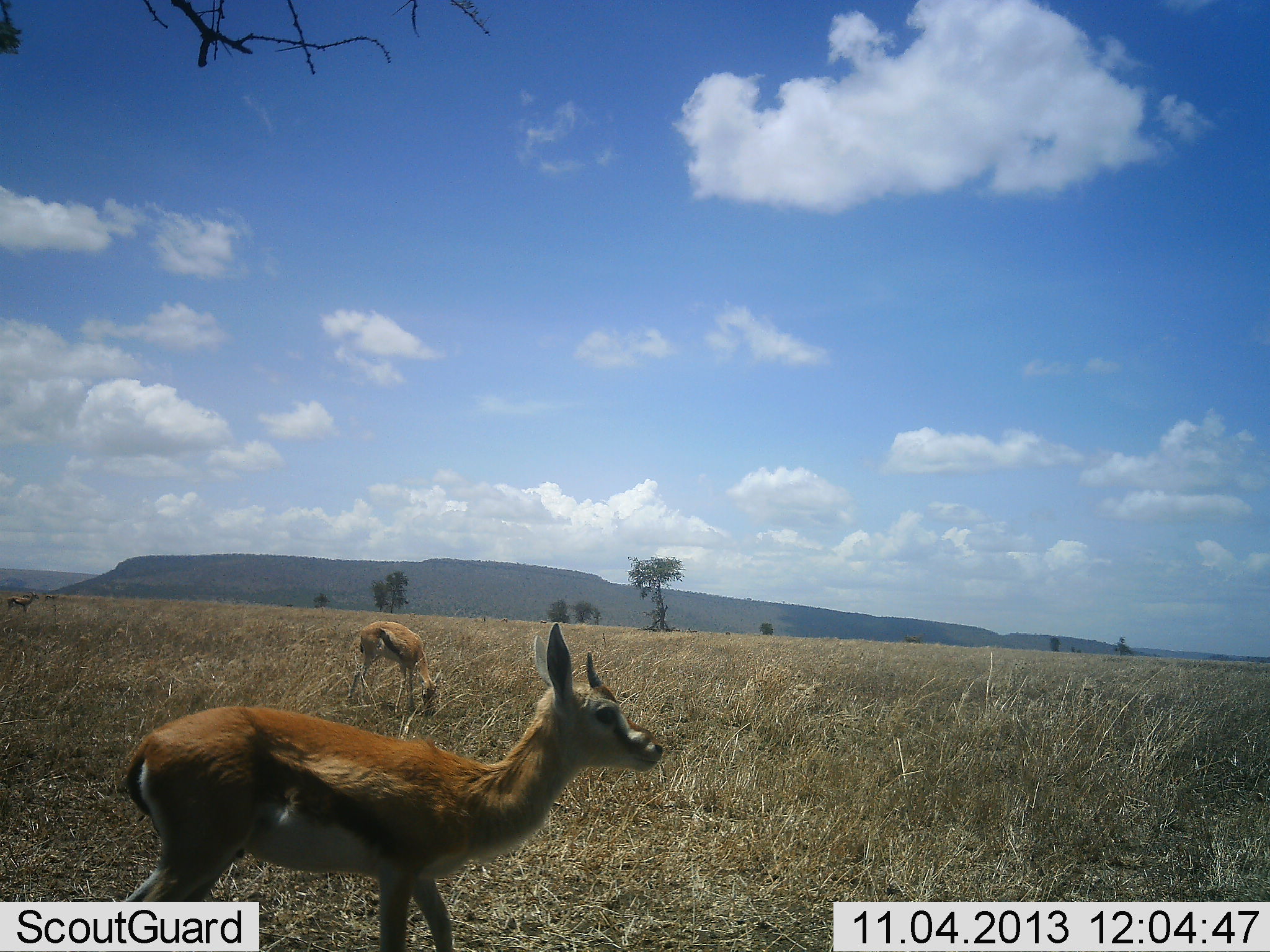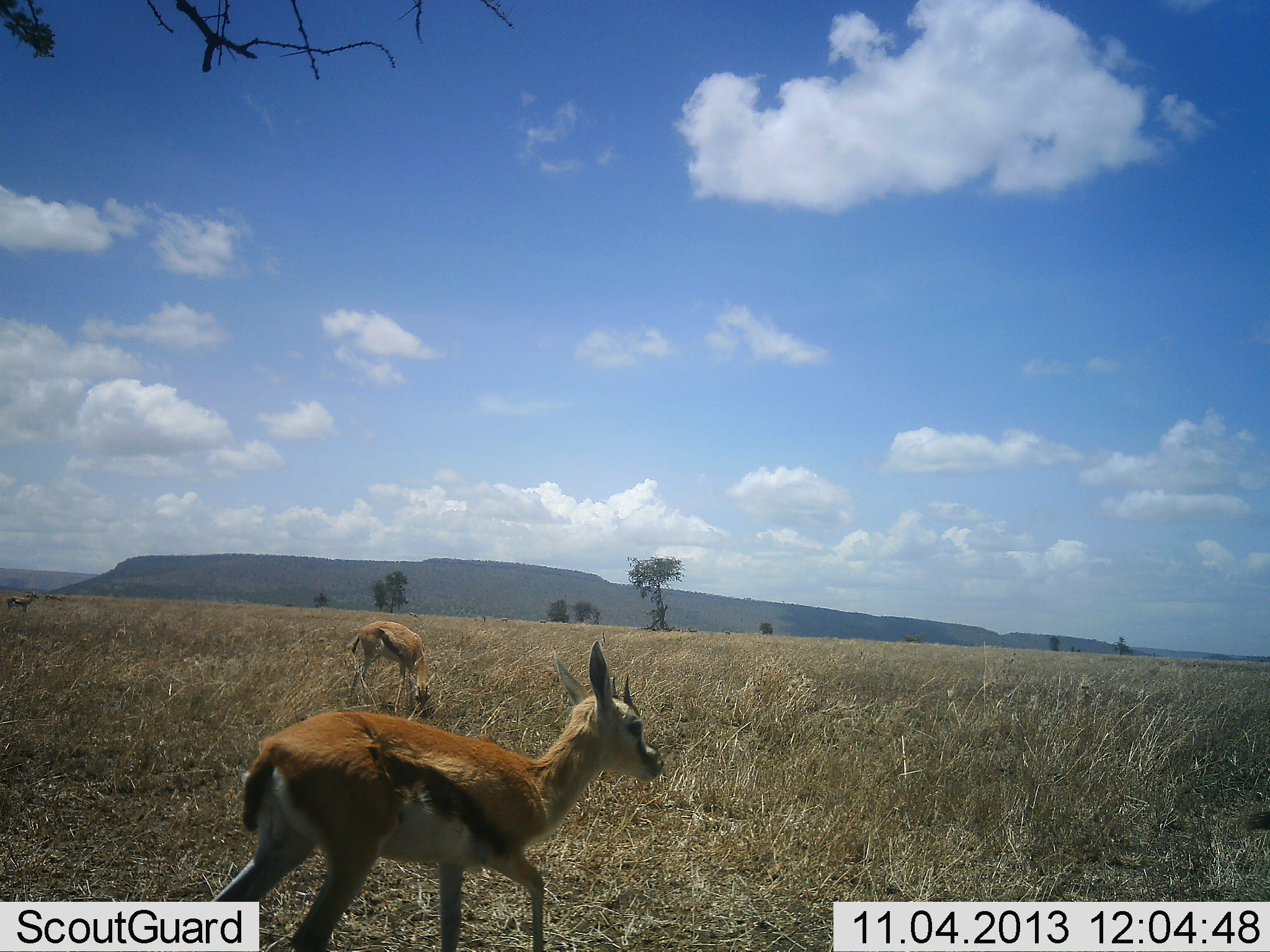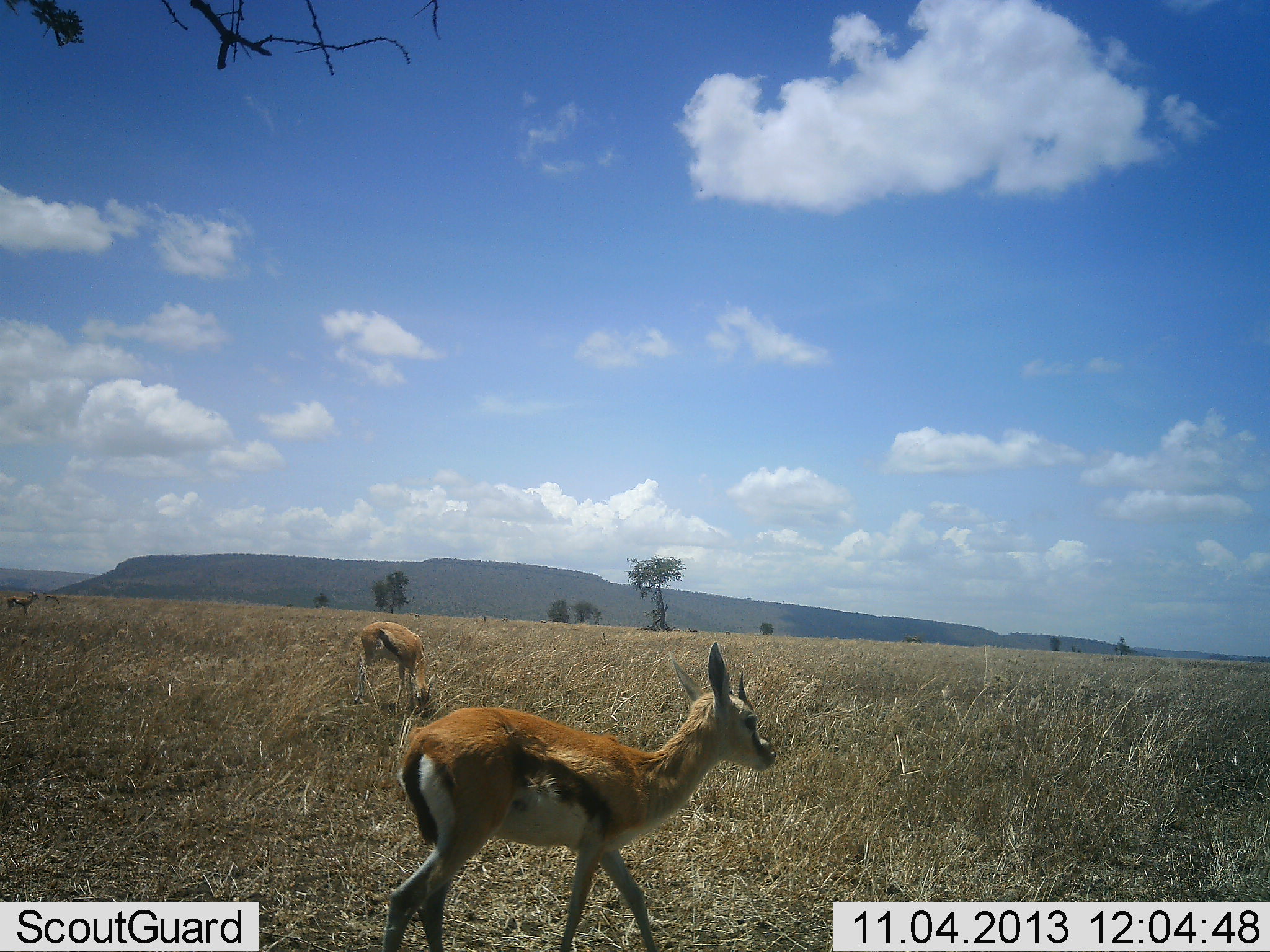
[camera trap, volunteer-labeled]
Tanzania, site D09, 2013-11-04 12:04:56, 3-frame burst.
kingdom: Animalia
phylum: Chordata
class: Mammalia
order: Artiodactyla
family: Bovidae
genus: Eudorcas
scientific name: Eudorcas thomsonii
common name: thomson's gazelle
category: gazellethomsons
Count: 3.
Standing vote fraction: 50%.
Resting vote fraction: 0%.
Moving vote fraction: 80%.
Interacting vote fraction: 0%.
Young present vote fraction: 0%.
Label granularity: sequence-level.